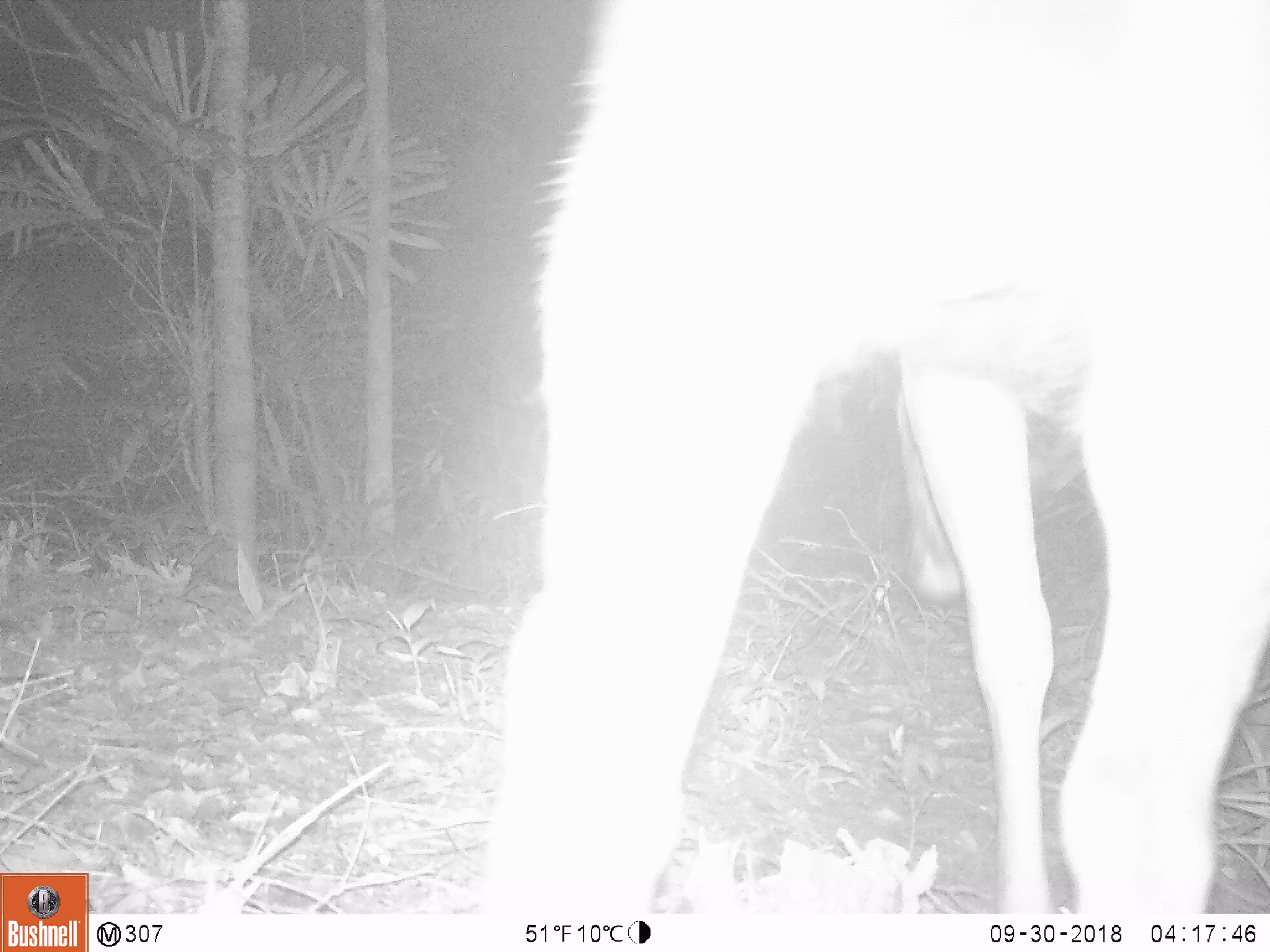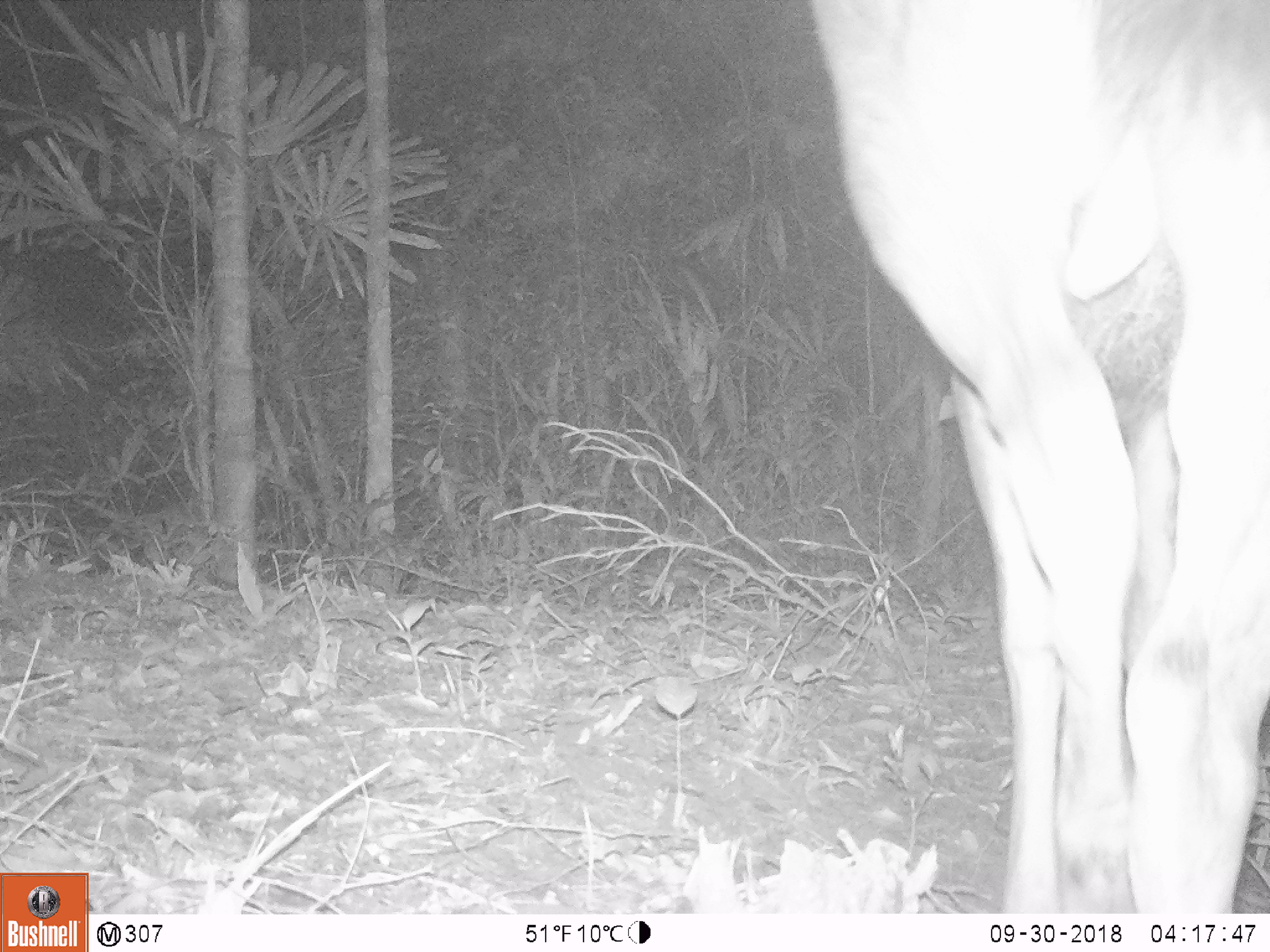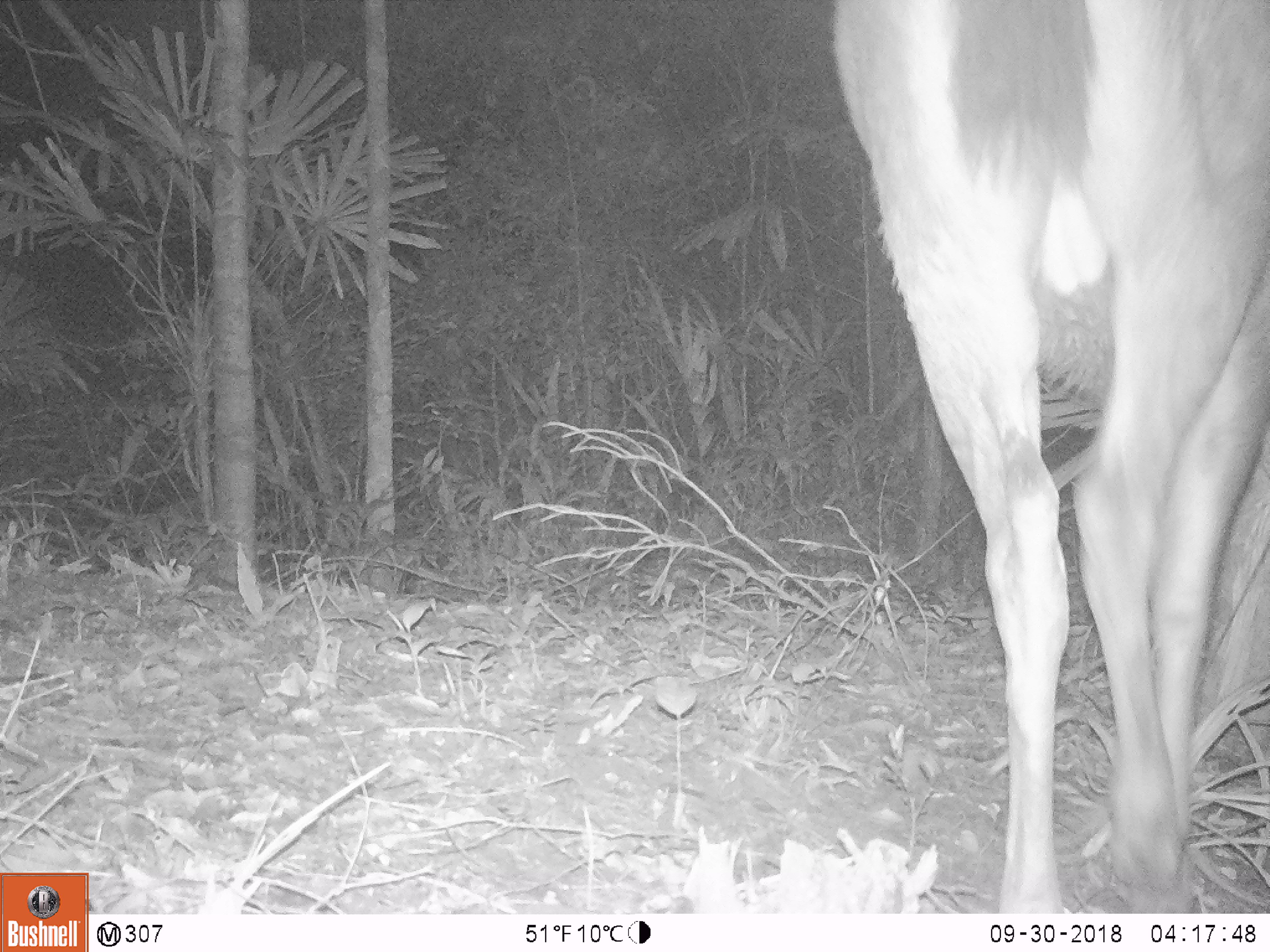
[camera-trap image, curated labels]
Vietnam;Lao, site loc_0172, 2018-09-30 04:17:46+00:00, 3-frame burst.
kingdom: Animalia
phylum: Chordata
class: Mammalia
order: Artiodactyla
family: Cervidae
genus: Rusa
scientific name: Rusa unicolor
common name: sambar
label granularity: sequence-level